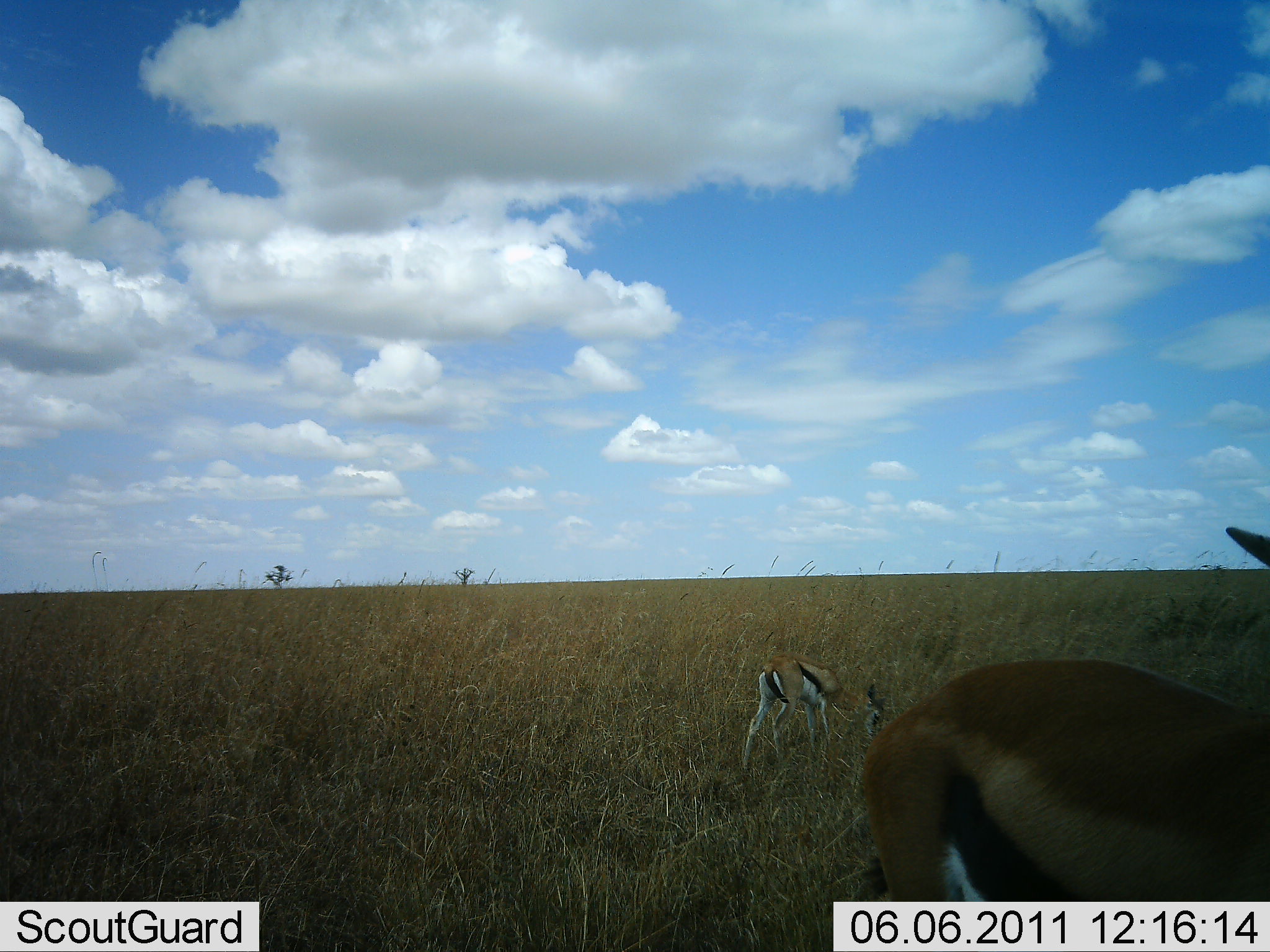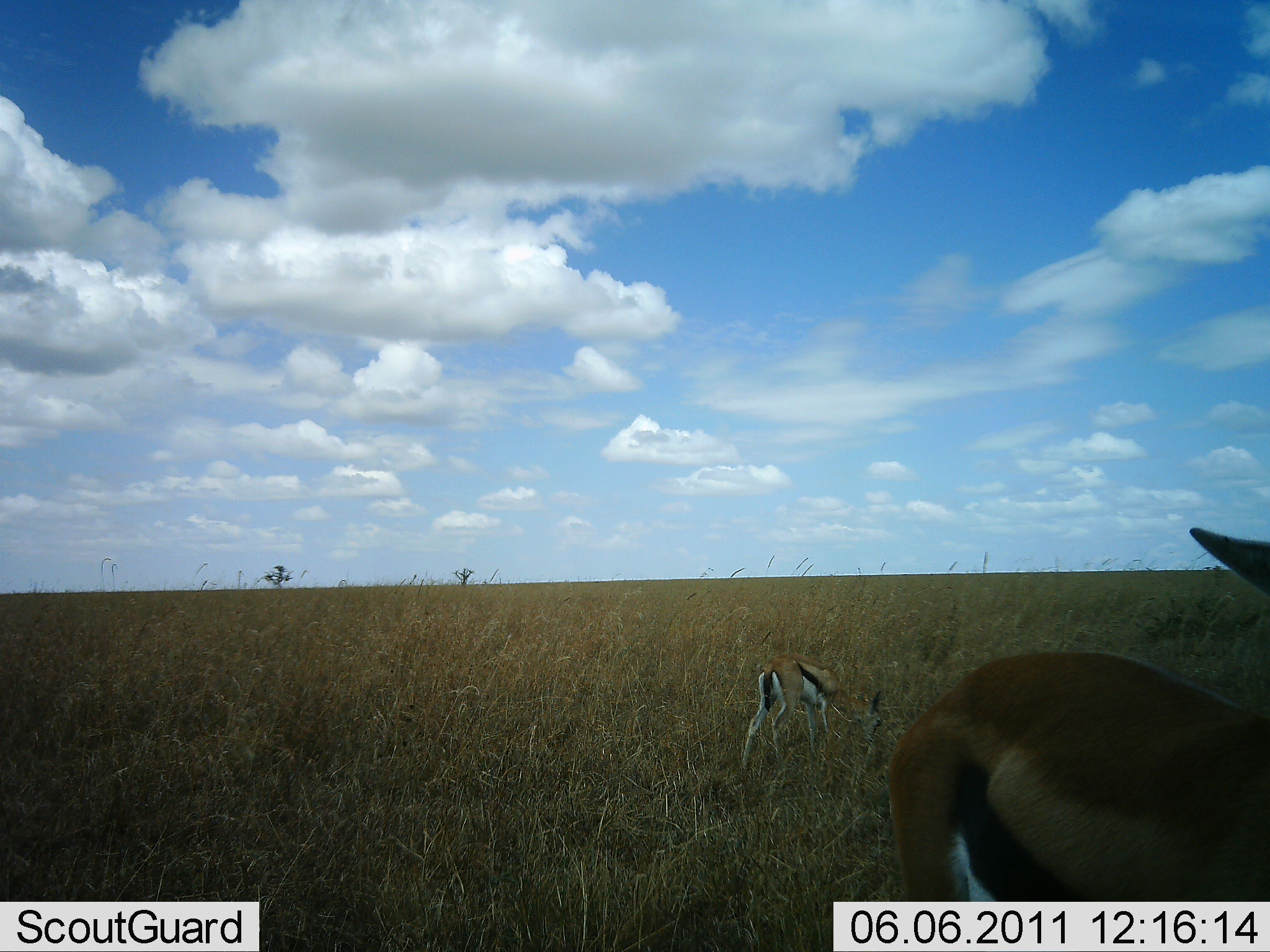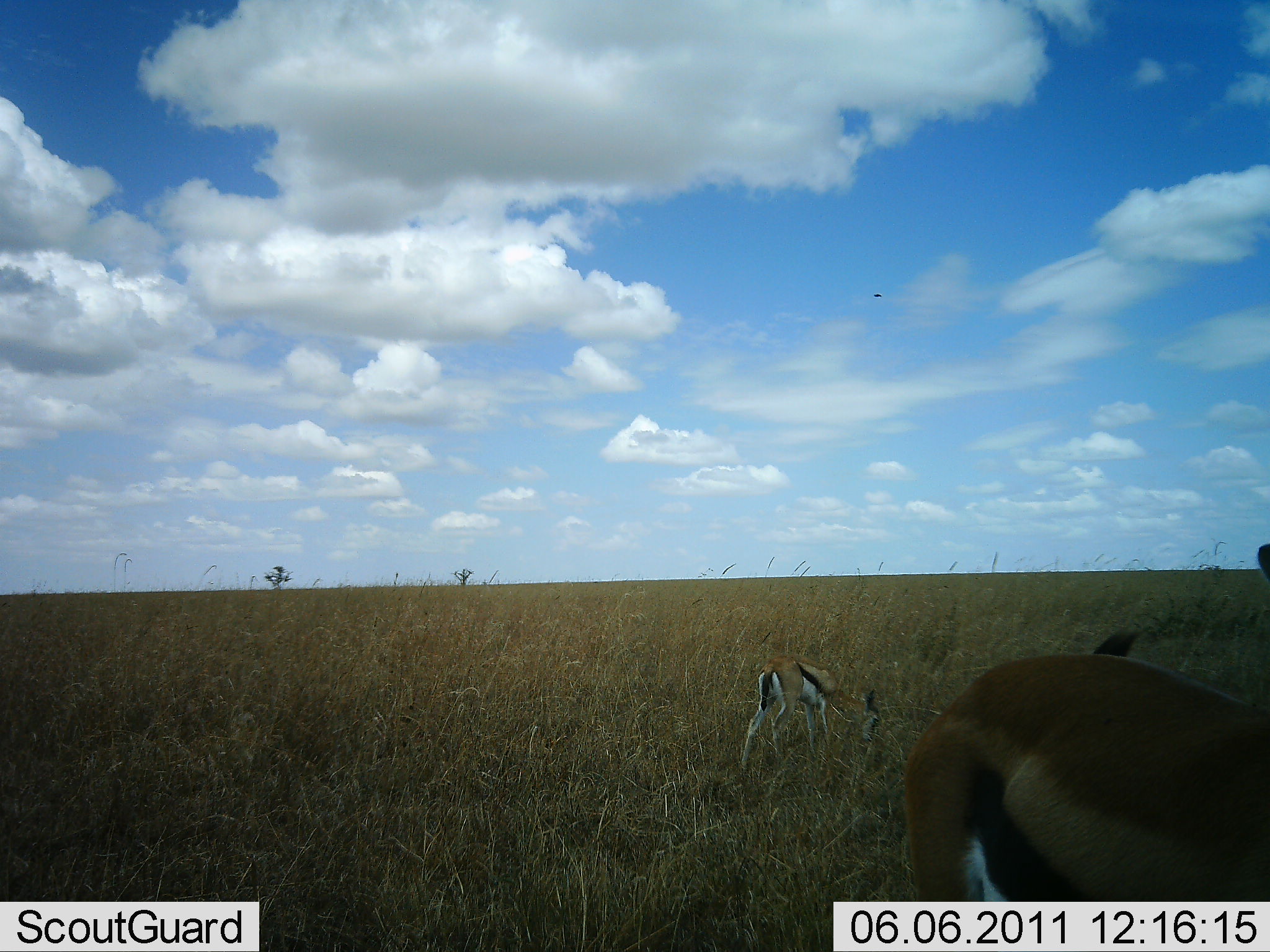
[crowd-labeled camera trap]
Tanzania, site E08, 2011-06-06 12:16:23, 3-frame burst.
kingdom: Animalia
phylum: Chordata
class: Mammalia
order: Artiodactyla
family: Bovidae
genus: Eudorcas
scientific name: Eudorcas thomsonii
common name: thomson's gazelle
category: gazellethomsons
Gazellethomsons (thomson's gazelle) (Eudorcas thomsonii), count 2. Behavior (volunteer vote fractions): standing 17%, resting 0%, moving 8%, interacting 0%. Young present (vote fraction): 17%. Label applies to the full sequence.